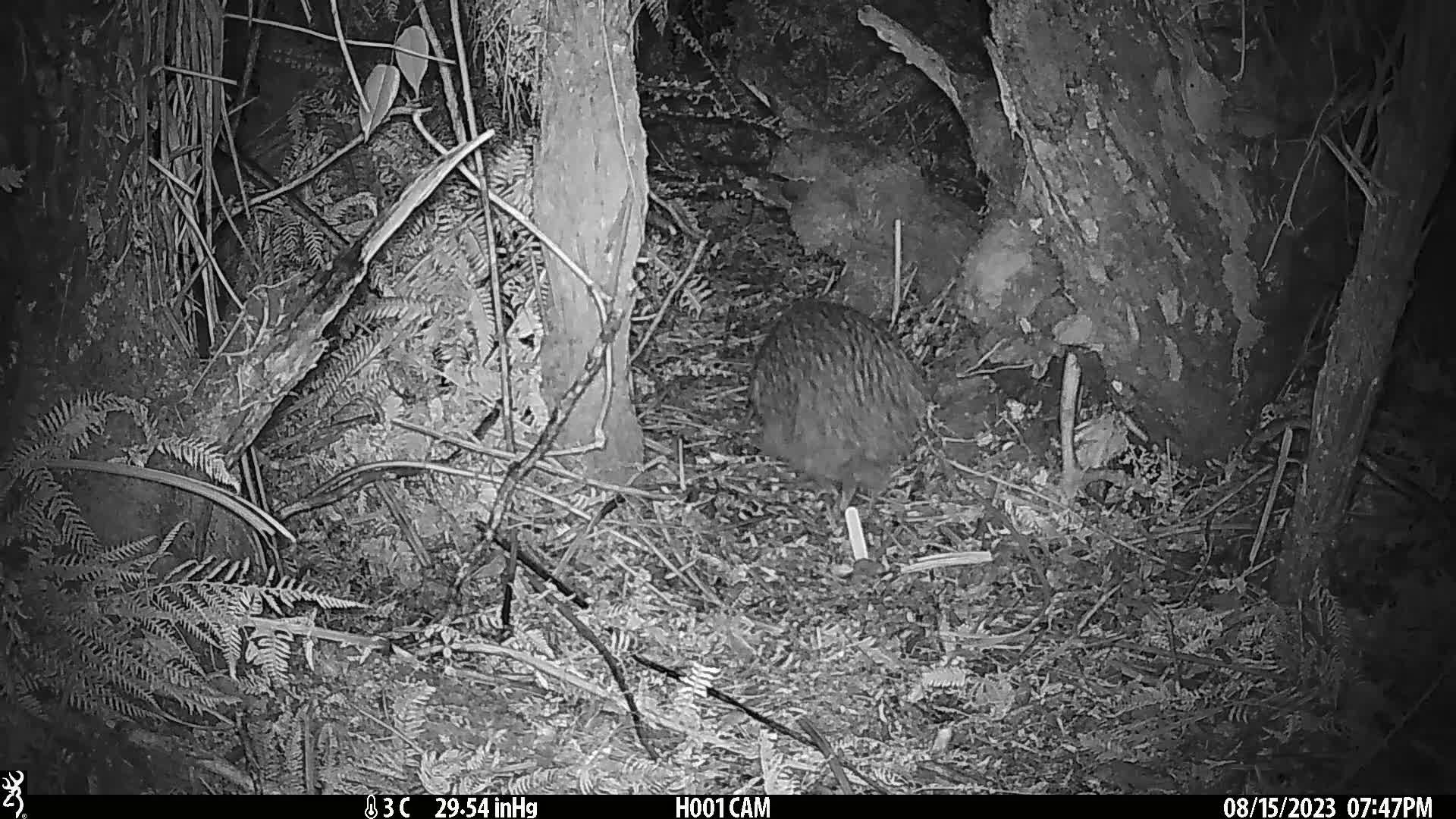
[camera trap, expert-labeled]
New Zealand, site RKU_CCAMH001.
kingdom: Animalia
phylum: Chordata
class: Aves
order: Apterygiformes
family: Apterygidae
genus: Apteryx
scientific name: Apteryx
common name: kiwi